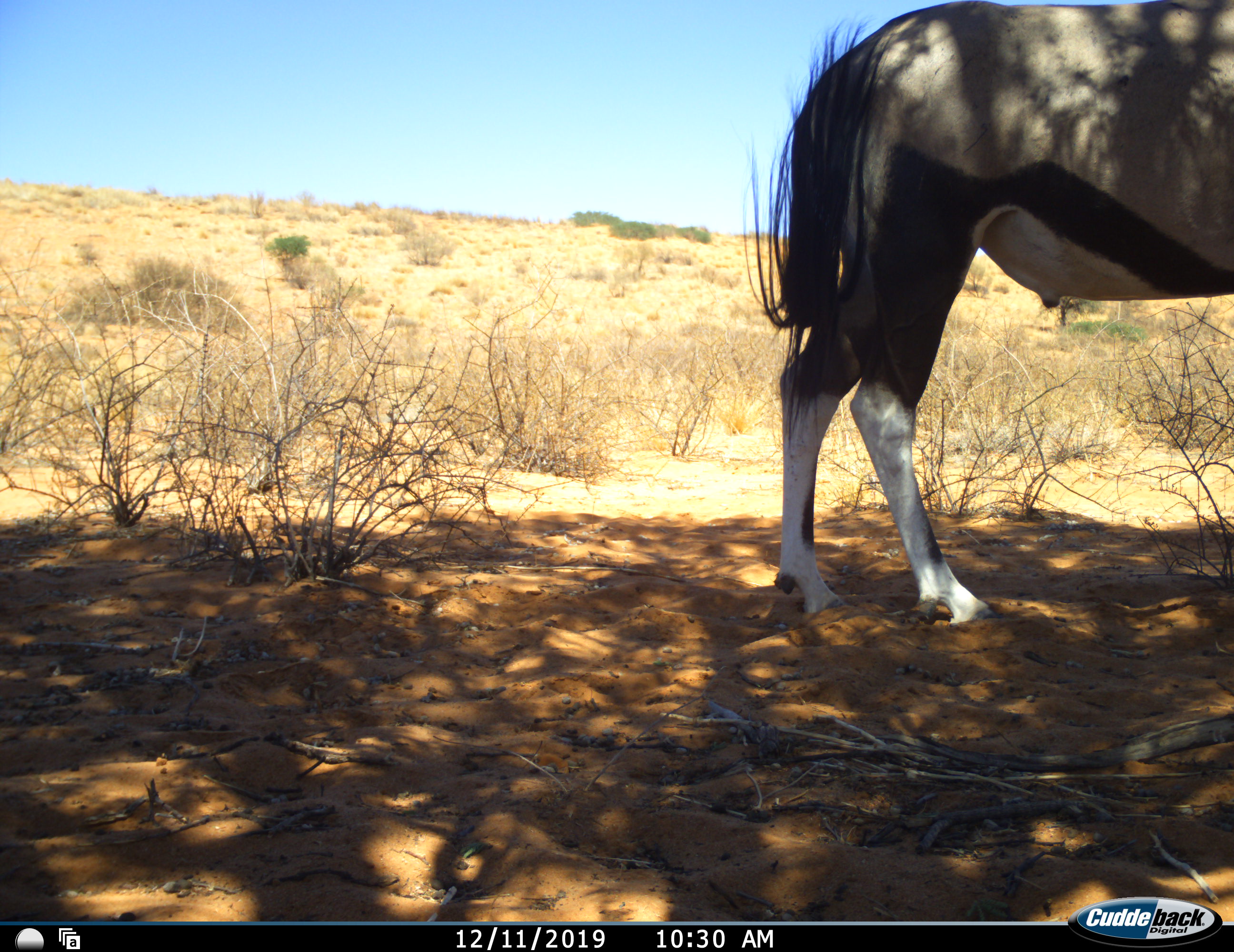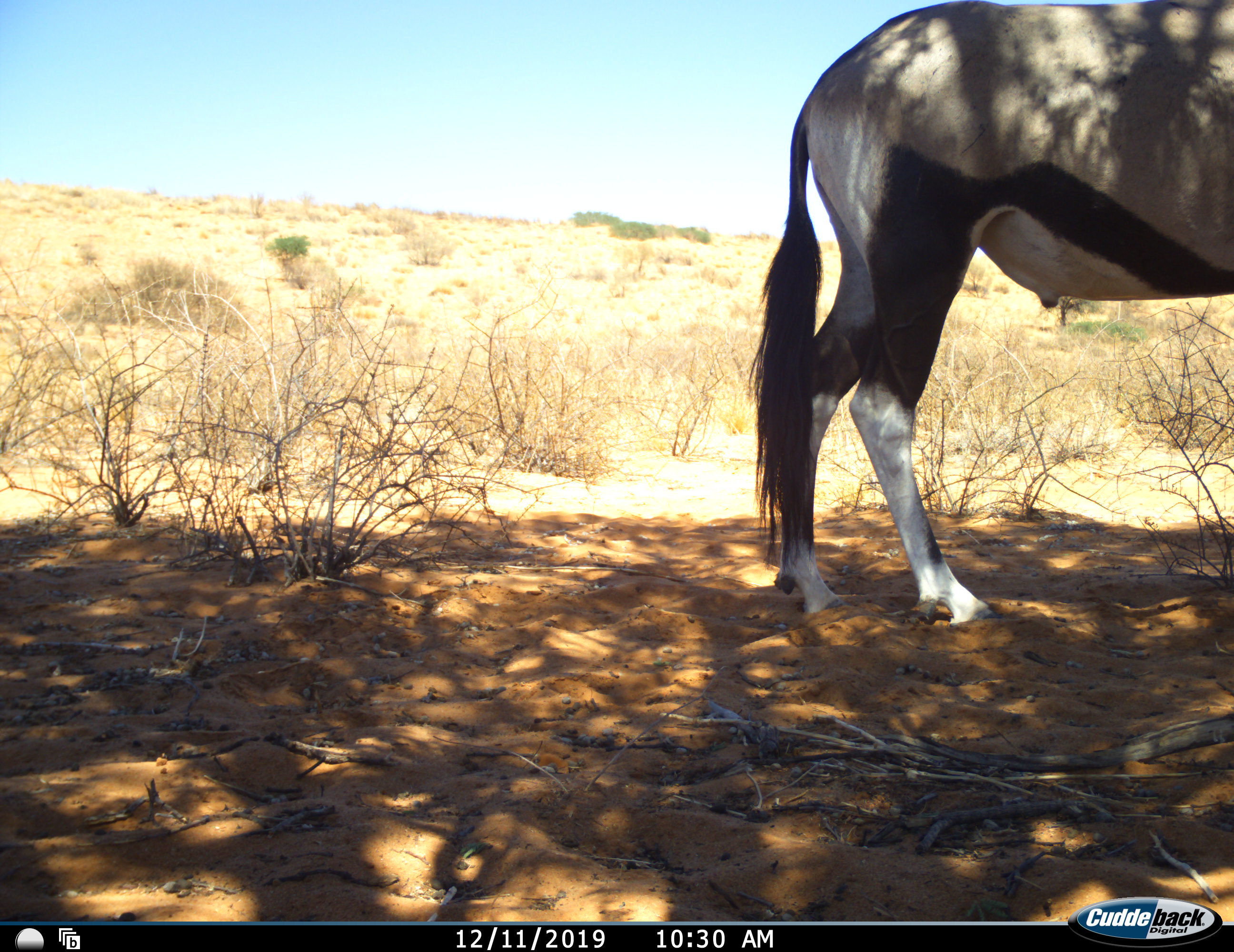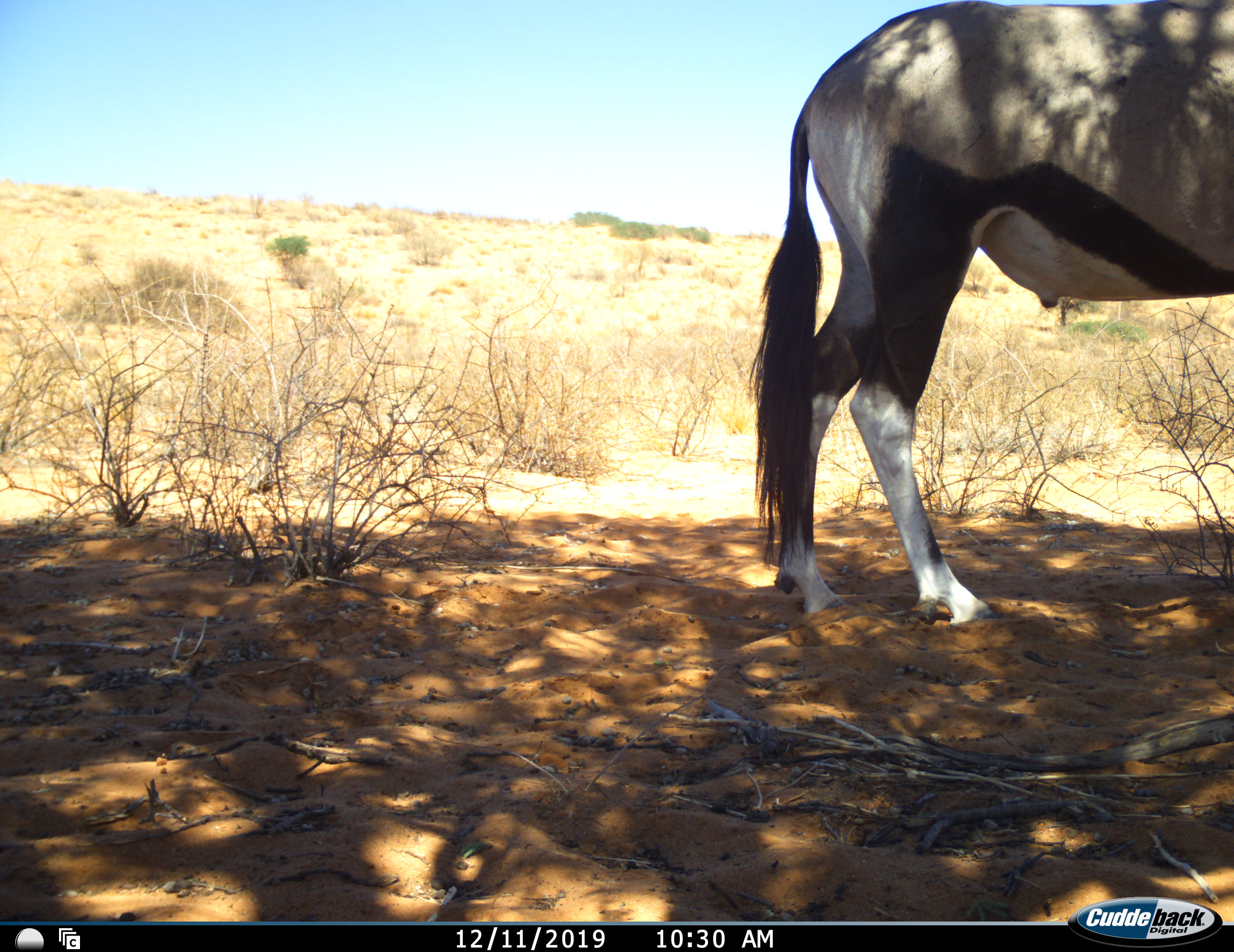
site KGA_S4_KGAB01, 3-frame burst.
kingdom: Animalia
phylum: Chordata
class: Mammalia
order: Artiodactyla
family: Bovidae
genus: Oryx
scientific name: Oryx gazella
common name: gemsbok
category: oryx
Oryx (gemsbok) (Oryx gazella), count 1. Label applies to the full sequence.